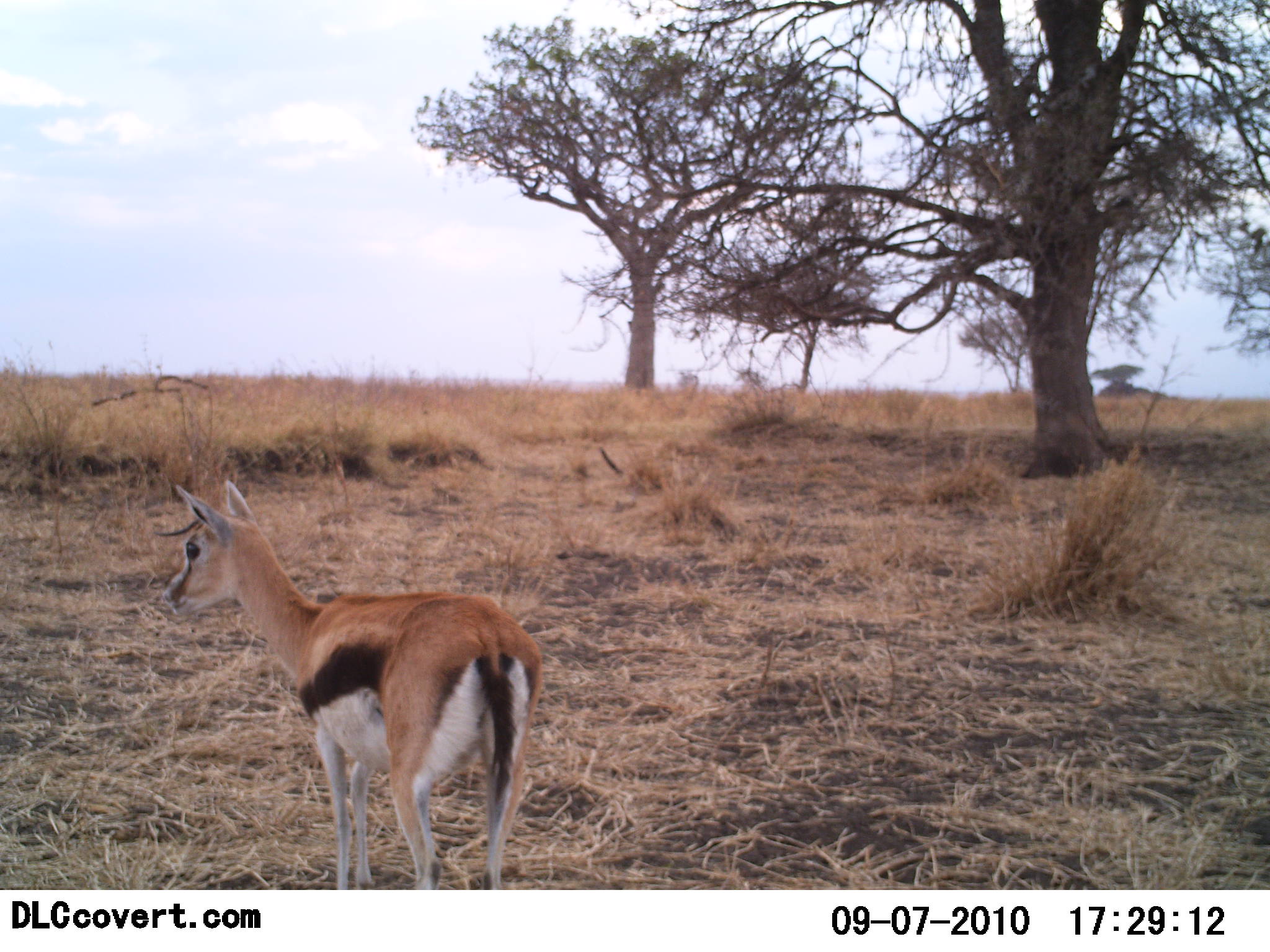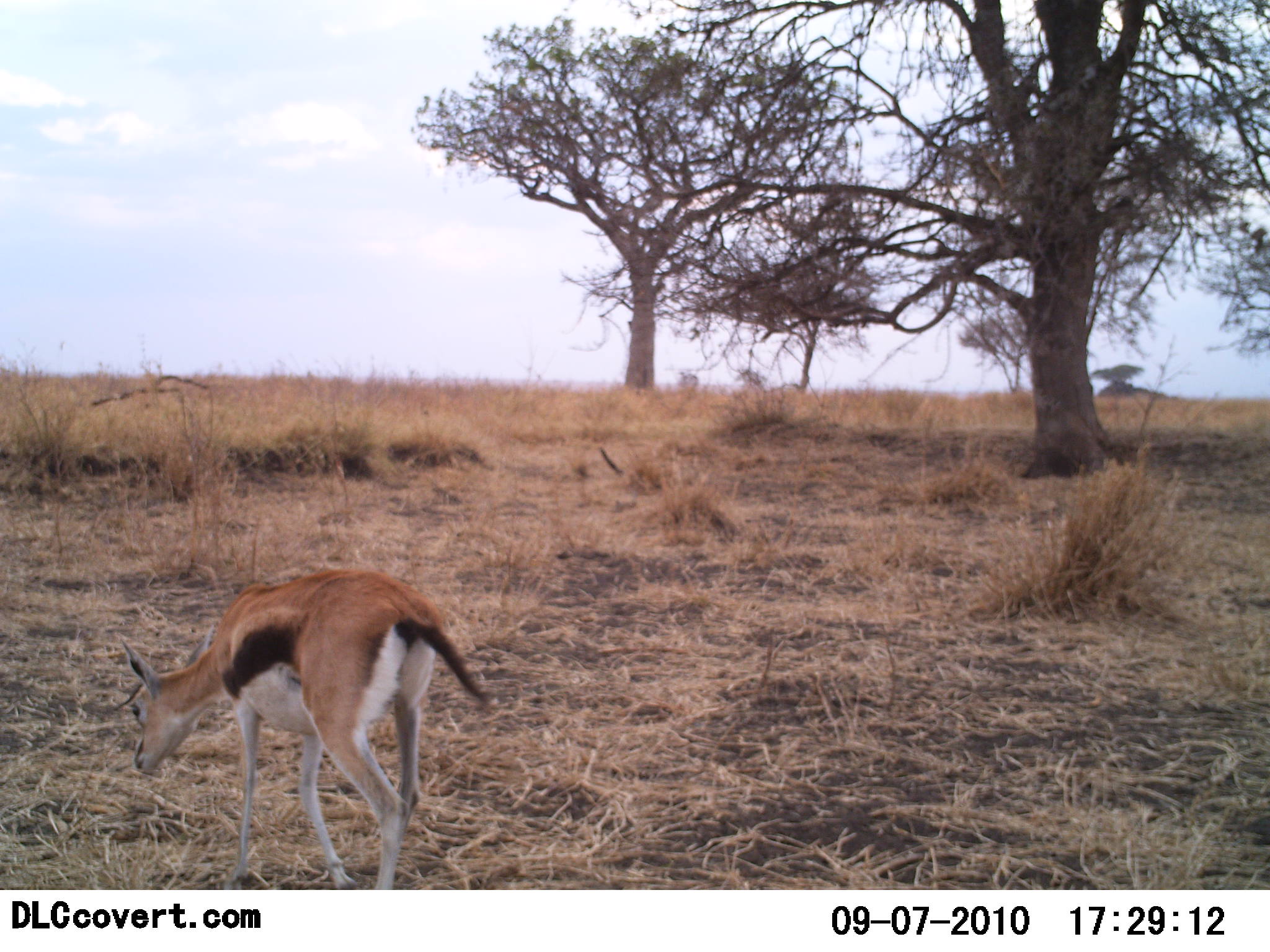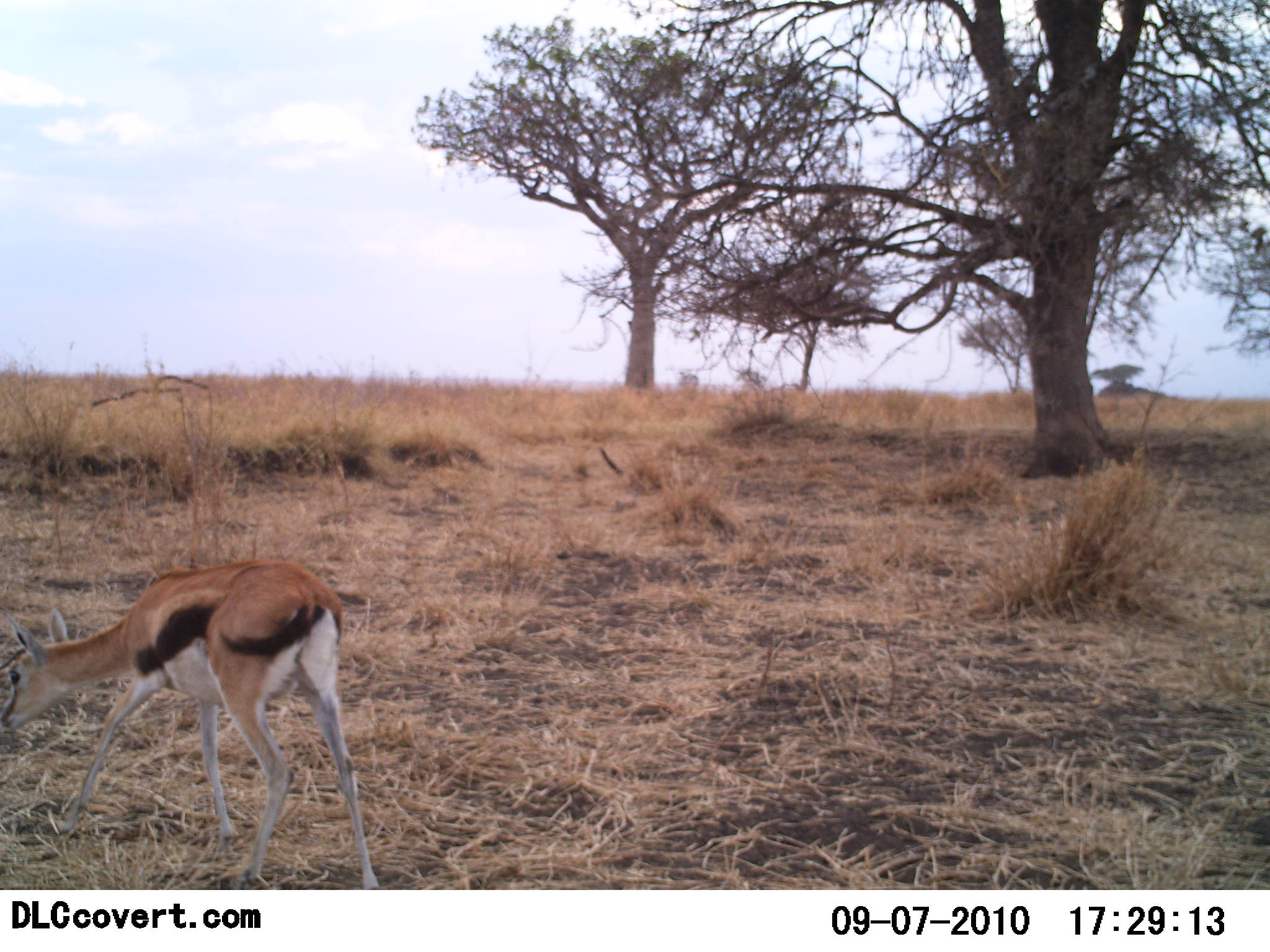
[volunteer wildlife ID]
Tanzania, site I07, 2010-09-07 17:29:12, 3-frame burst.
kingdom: Animalia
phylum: Chordata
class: Mammalia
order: Artiodactyla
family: Bovidae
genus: Eudorcas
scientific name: Eudorcas thomsonii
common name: thomson's gazelle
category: gazellethomsons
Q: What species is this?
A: Gazellethomsons (thomson's gazelle) (Eudorcas thomsonii).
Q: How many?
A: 1.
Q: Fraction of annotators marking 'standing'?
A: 19%.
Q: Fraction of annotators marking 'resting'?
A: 0%.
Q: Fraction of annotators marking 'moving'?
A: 44%.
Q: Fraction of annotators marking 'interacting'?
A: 0%.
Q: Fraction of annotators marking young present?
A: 6%.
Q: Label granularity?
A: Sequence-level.